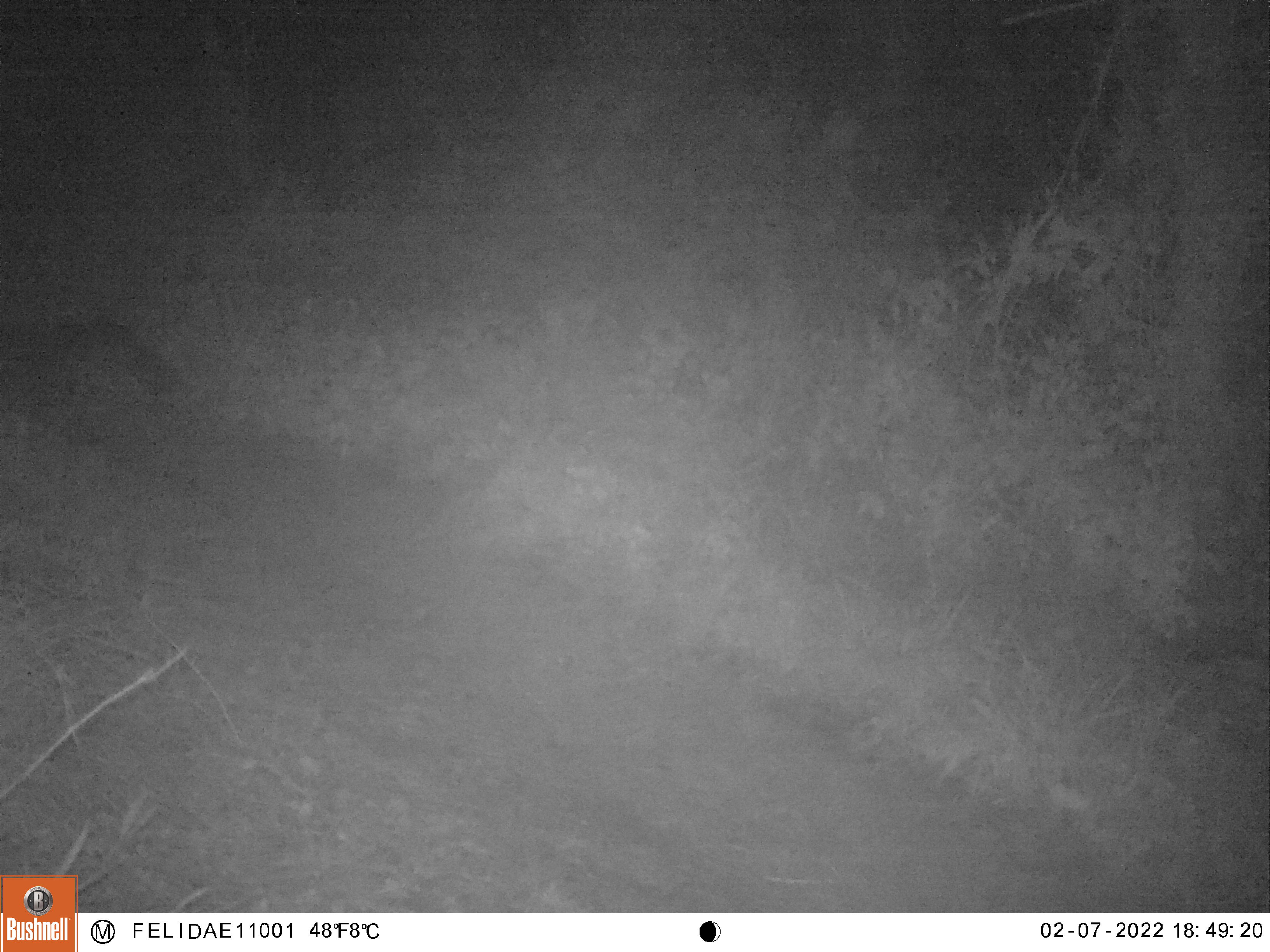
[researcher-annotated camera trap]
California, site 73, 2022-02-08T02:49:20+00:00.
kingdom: Animalia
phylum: Chordata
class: Mammalia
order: Carnivora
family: Canidae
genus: Urocyon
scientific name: Urocyon cinereoargenteus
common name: gray fox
Gray fox (Urocyon cinereoargenteus).